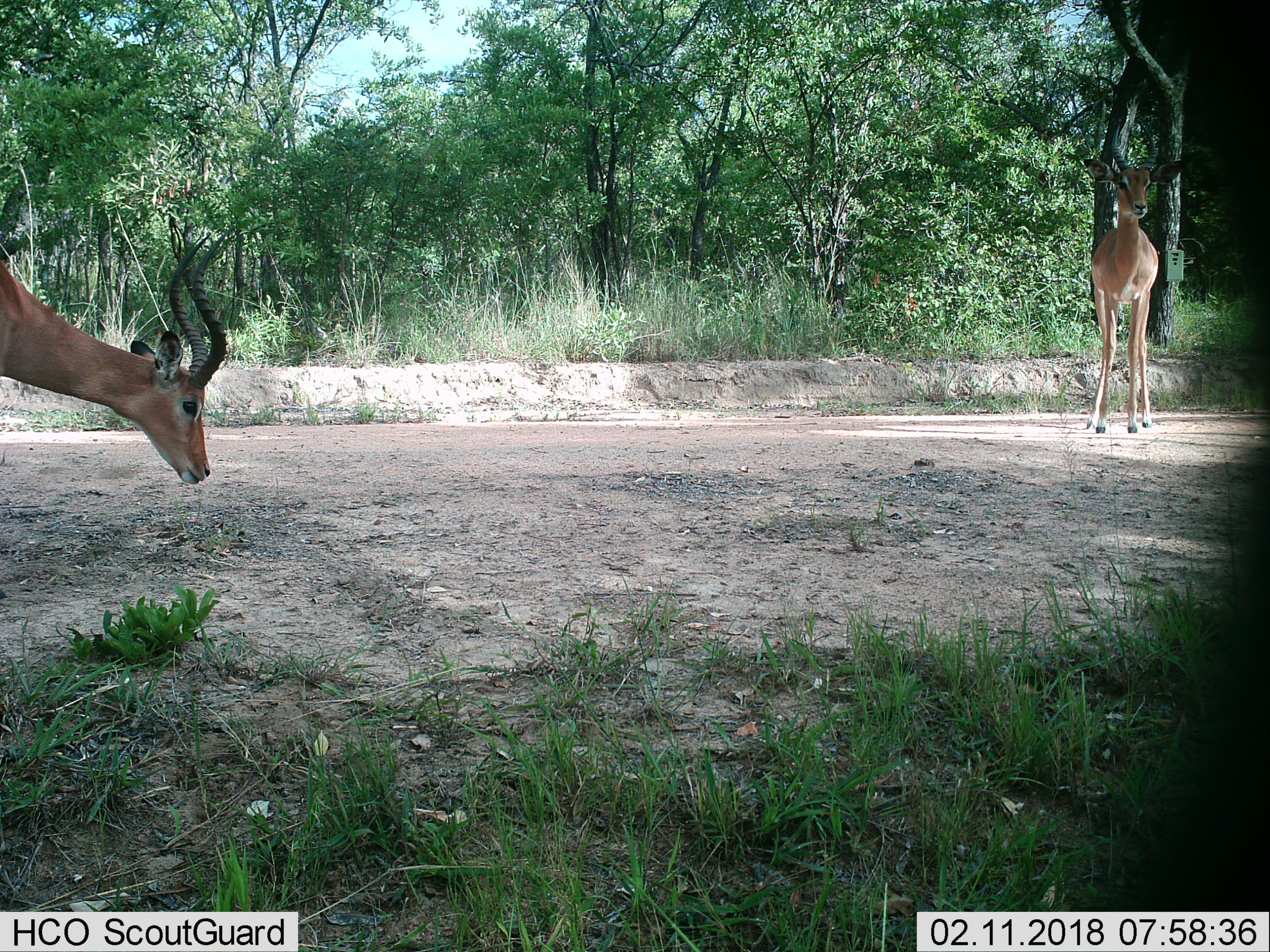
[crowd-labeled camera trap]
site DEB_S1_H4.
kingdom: Animalia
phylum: Chordata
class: Mammalia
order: Artiodactyla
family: Bovidae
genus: Aepyceros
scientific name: Aepyceros melampus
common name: impala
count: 2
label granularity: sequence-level